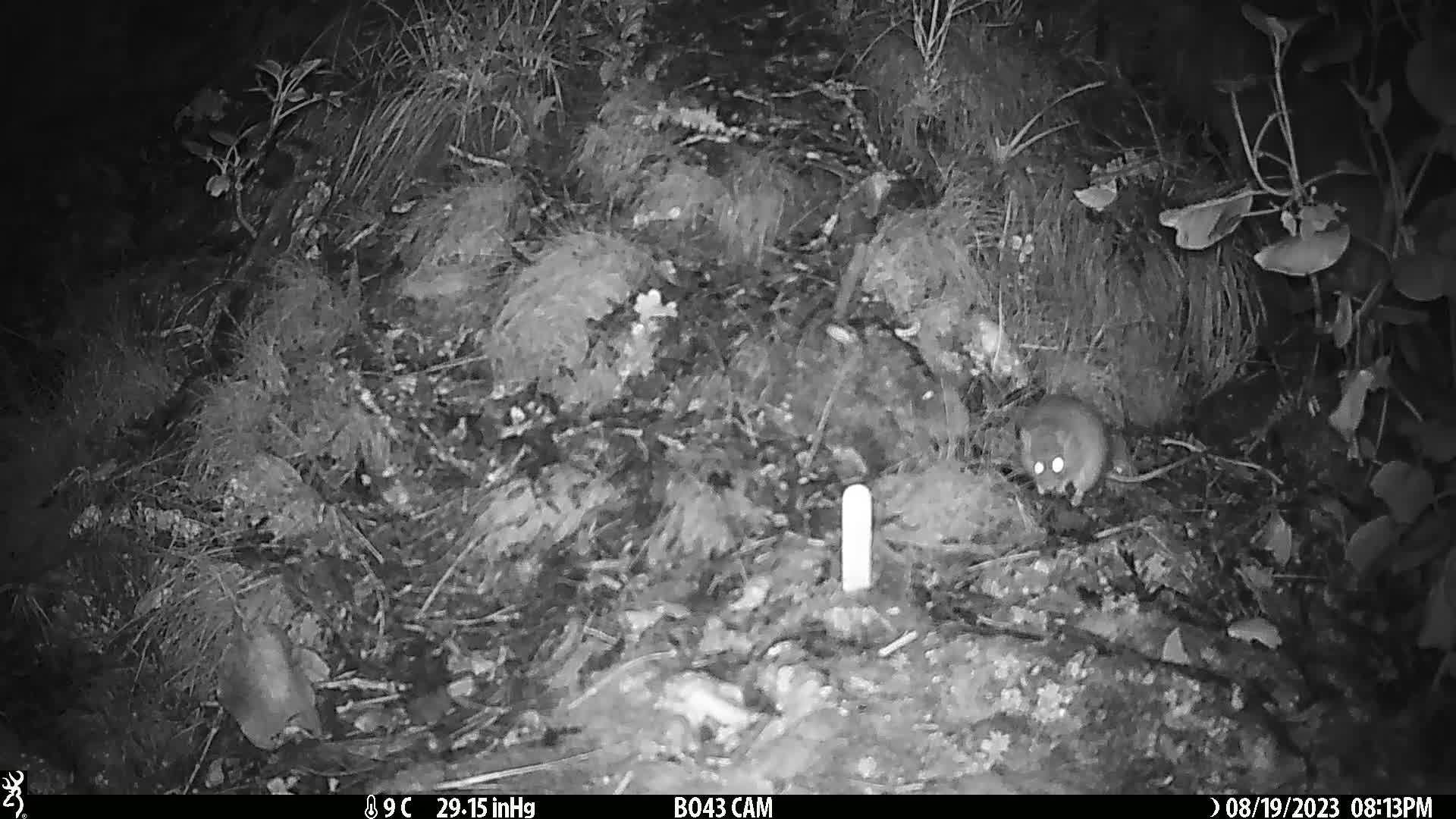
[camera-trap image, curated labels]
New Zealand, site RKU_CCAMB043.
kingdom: Animalia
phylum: Chordata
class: Mammalia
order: Rodentia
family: Muridae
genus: Rattus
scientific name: Rattus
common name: rat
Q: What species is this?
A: Rat (Rattus).